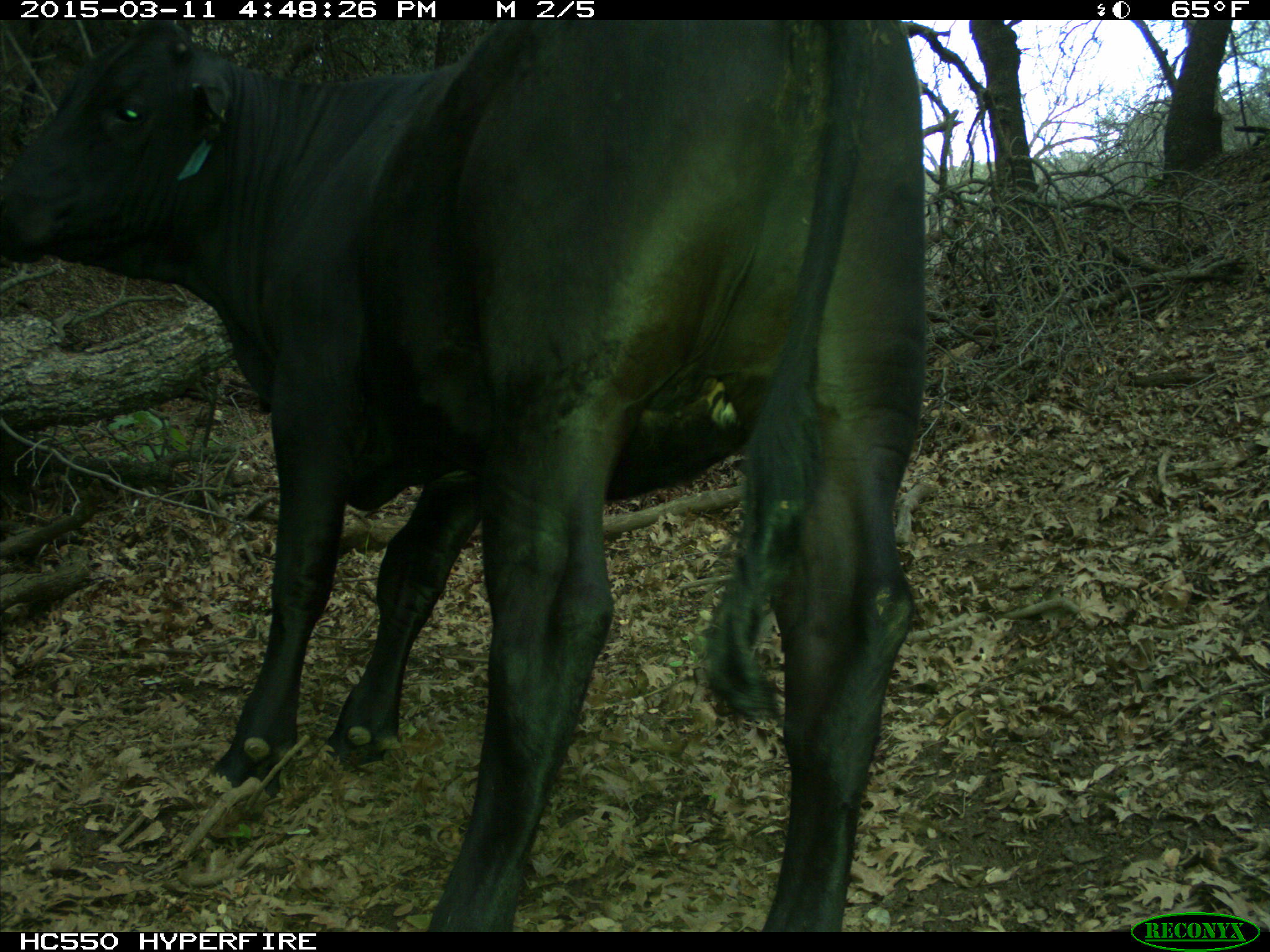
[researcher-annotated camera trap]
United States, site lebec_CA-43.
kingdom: Animalia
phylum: Chordata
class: Mammalia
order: Artiodactyla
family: Bovidae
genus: Bos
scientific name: Bos taurus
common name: domestic cow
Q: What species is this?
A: Bos taurus (domestic cow).